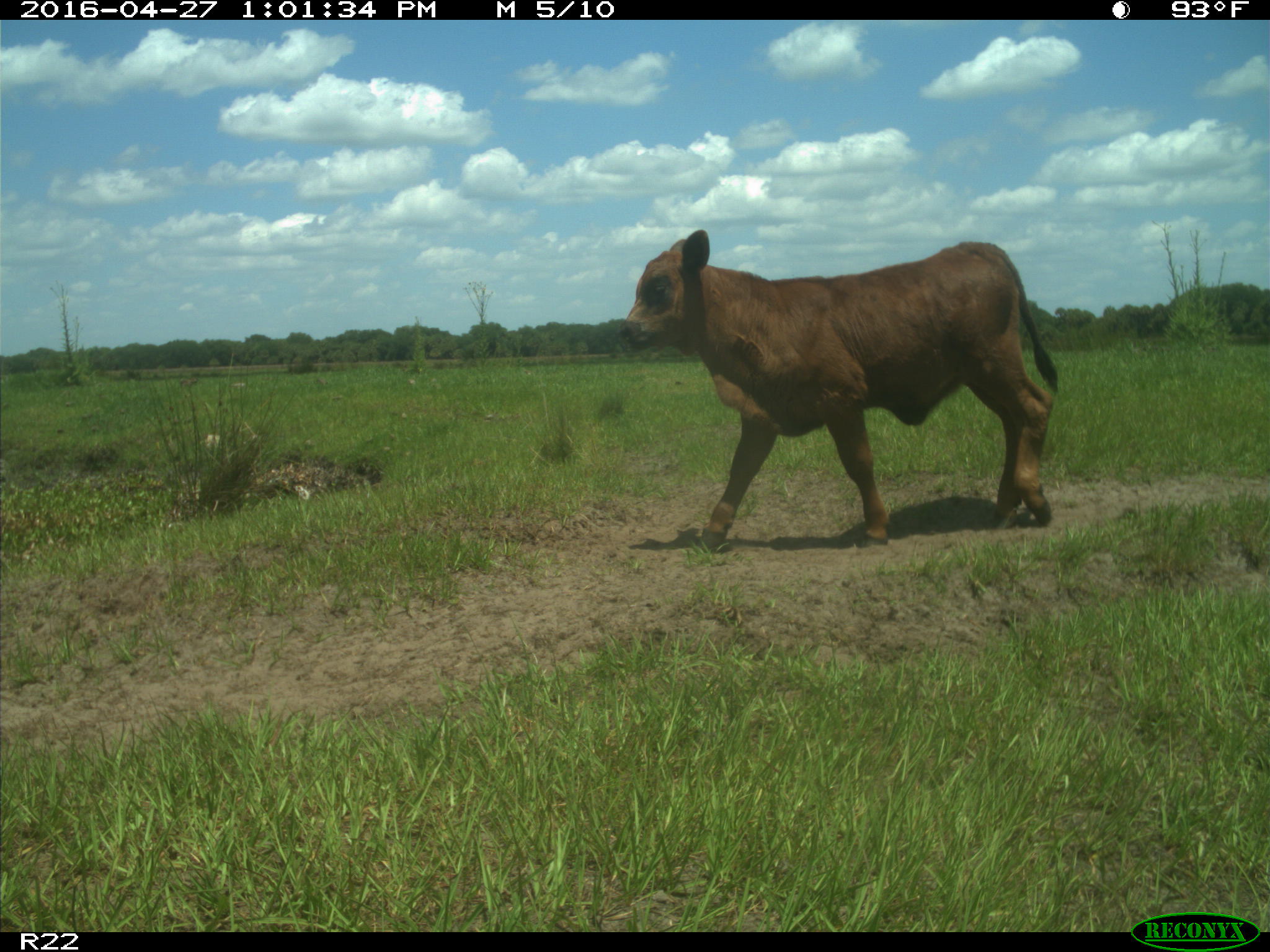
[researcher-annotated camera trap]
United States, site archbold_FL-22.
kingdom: Animalia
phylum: Chordata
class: Mammalia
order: Artiodactyla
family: Bovidae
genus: Bos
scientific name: Bos taurus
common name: domestic cow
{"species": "Bos taurus (domestic cow)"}